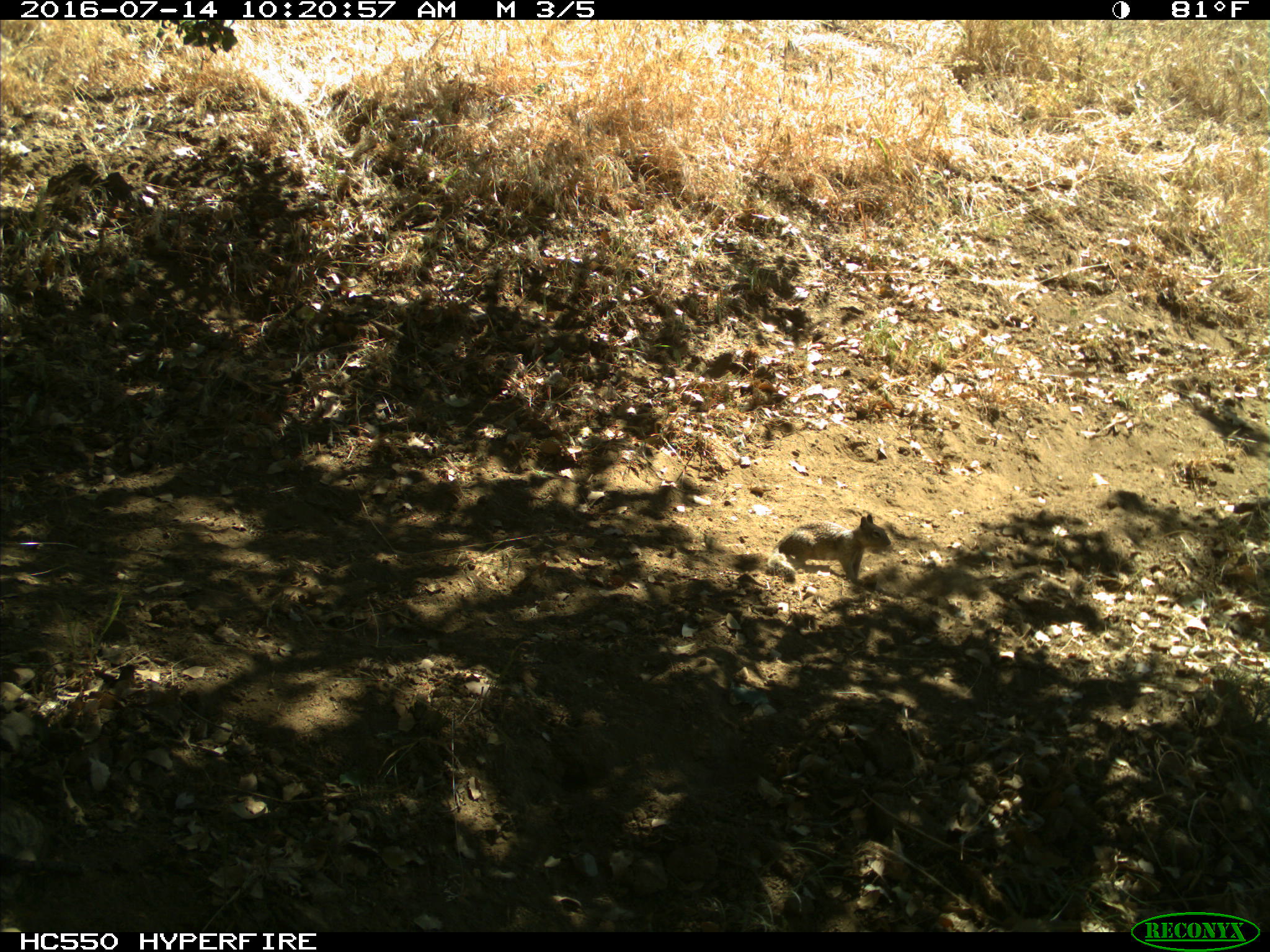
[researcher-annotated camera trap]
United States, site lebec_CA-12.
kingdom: Animalia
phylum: Chordata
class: Mammalia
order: Rodentia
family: Sciuridae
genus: Otospermophilus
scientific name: Otospermophilus beecheyi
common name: california ground squirrel